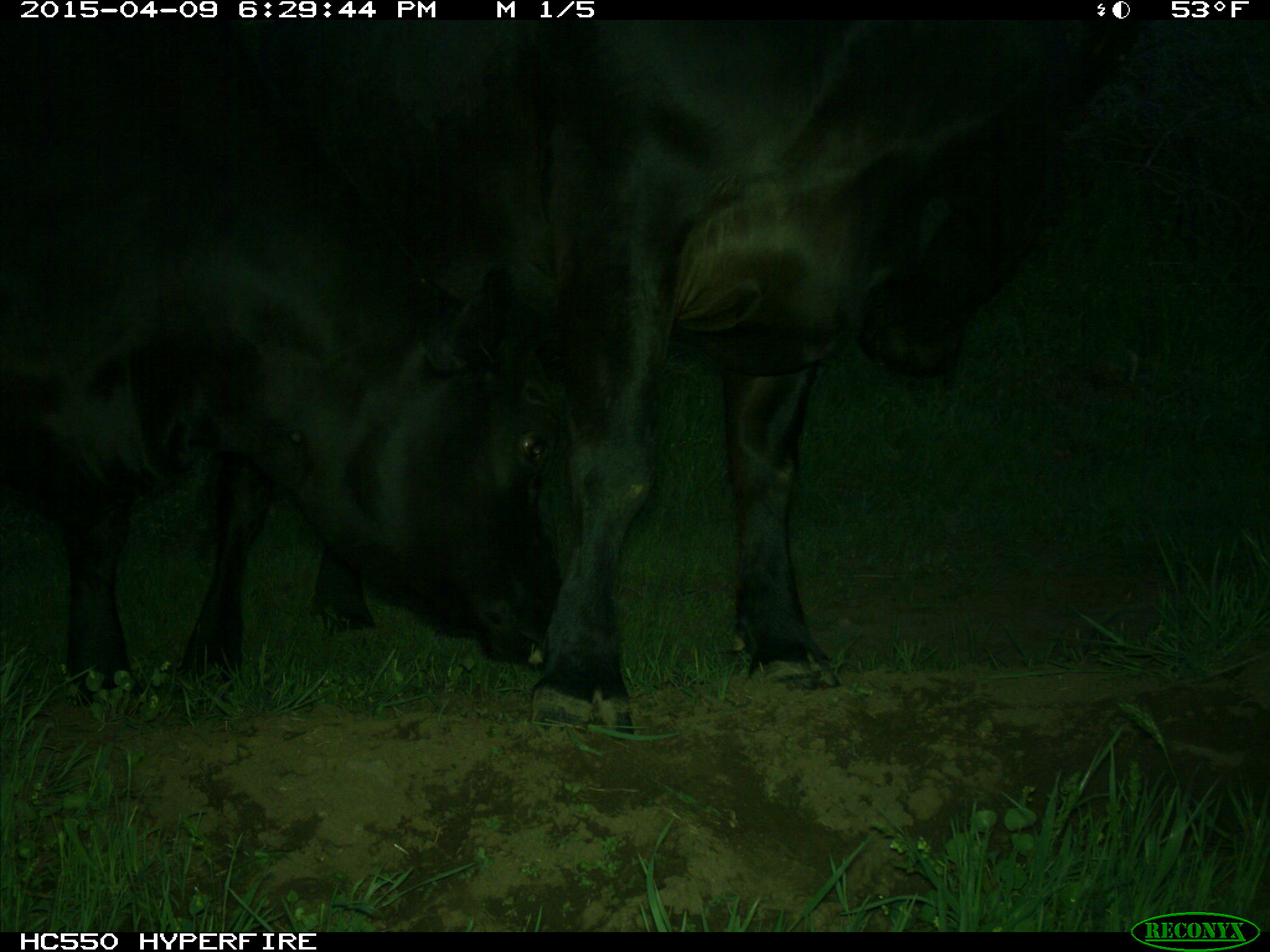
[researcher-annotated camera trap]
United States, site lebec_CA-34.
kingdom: Animalia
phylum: Chordata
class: Mammalia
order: Artiodactyla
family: Bovidae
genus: Bos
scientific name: Bos taurus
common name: domestic cow